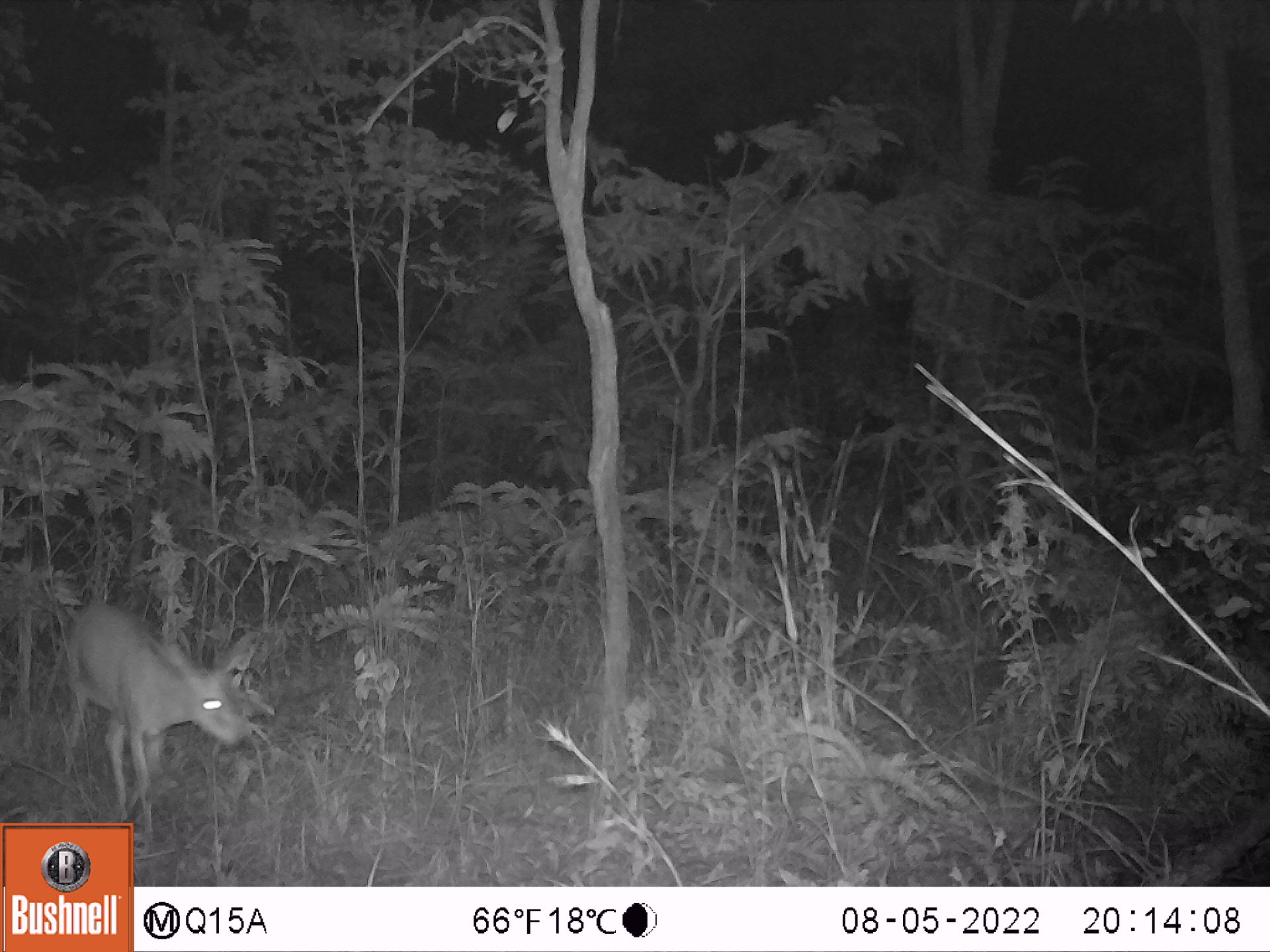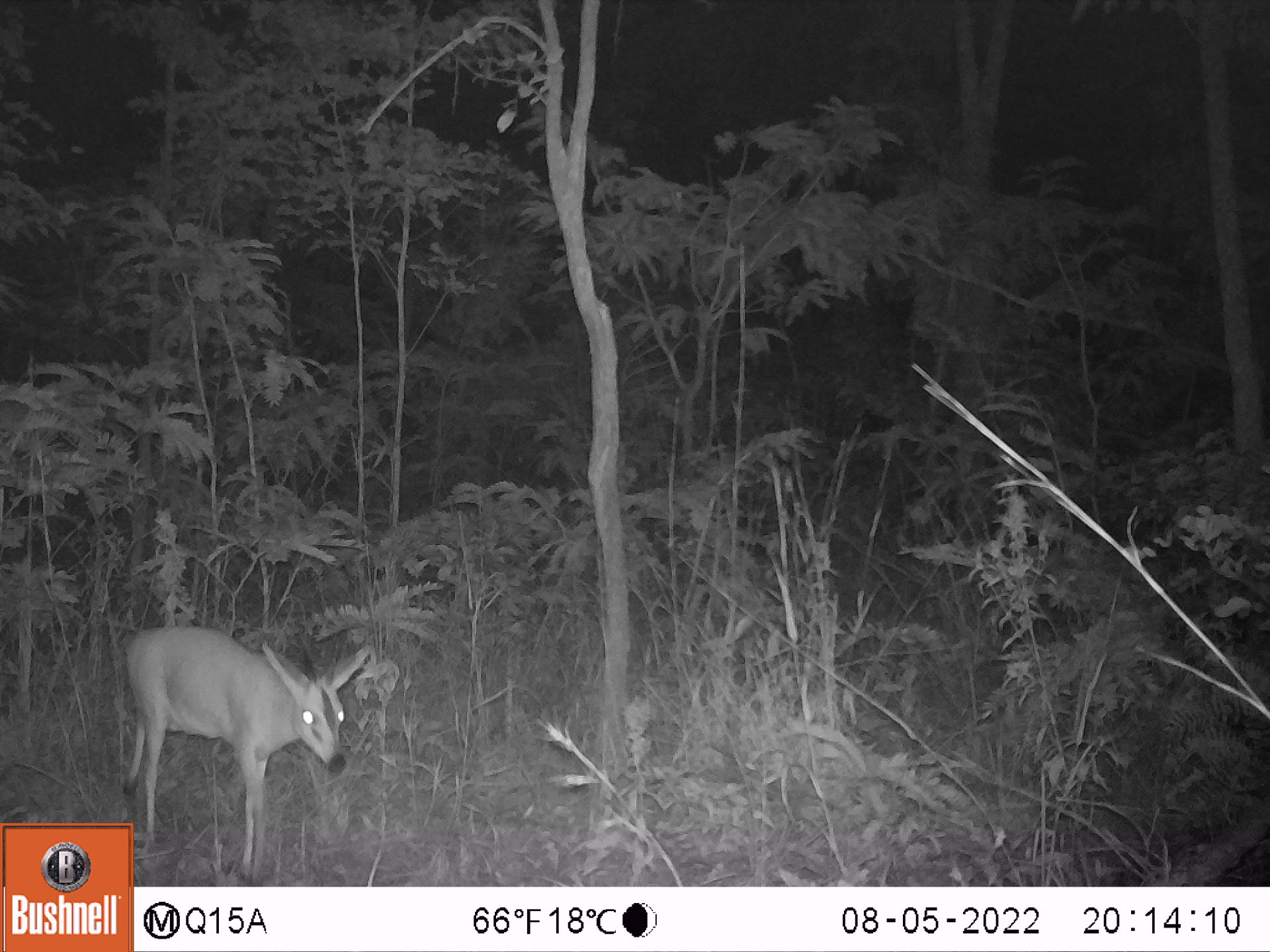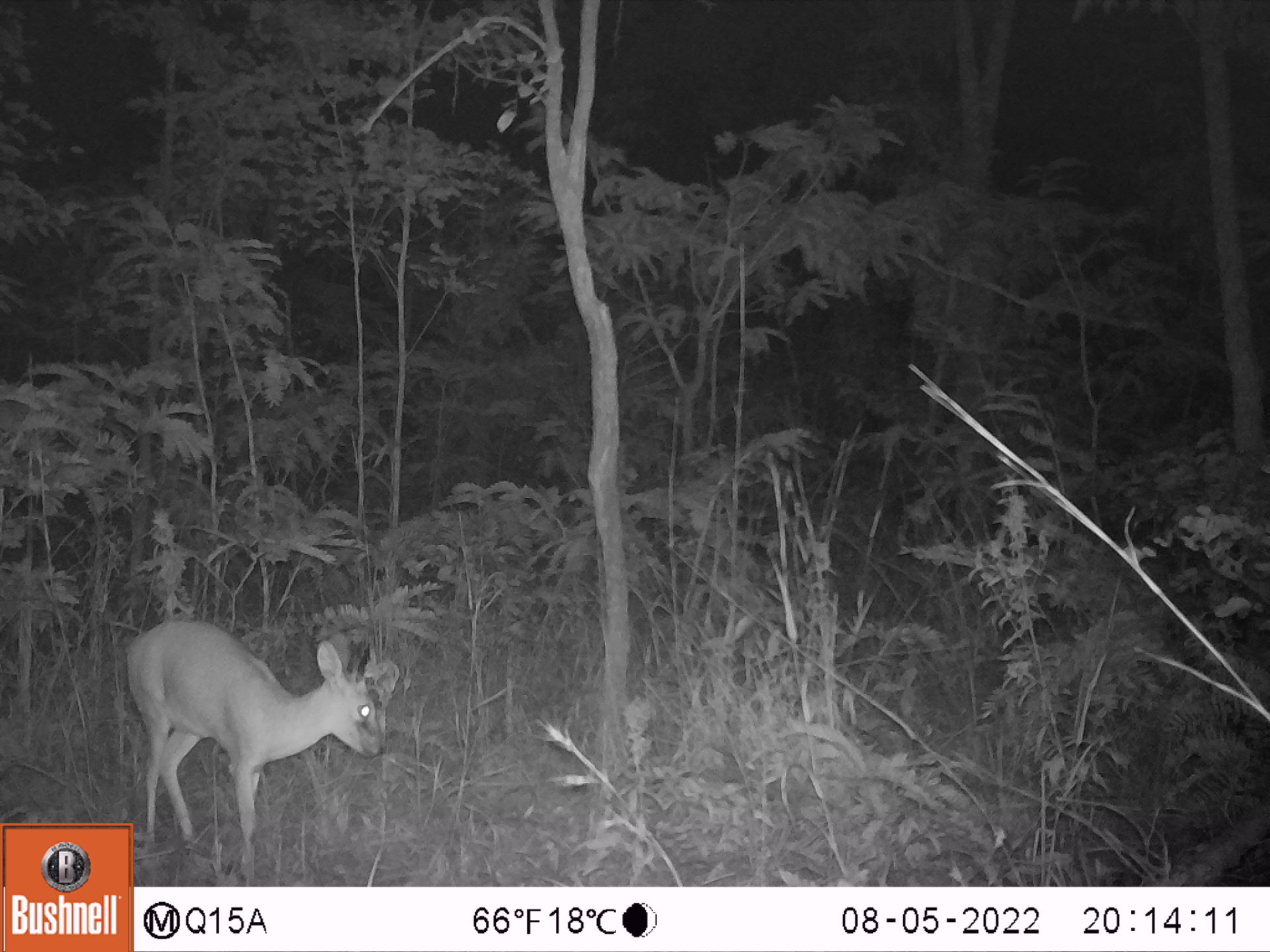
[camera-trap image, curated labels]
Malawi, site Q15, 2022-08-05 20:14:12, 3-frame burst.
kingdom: Animalia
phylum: Chordata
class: Mammalia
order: Artiodactyla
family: Bovidae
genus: Sylvicapra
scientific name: Sylvicapra grimmia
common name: common duiker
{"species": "common duiker (Sylvicapra grimmia)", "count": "1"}